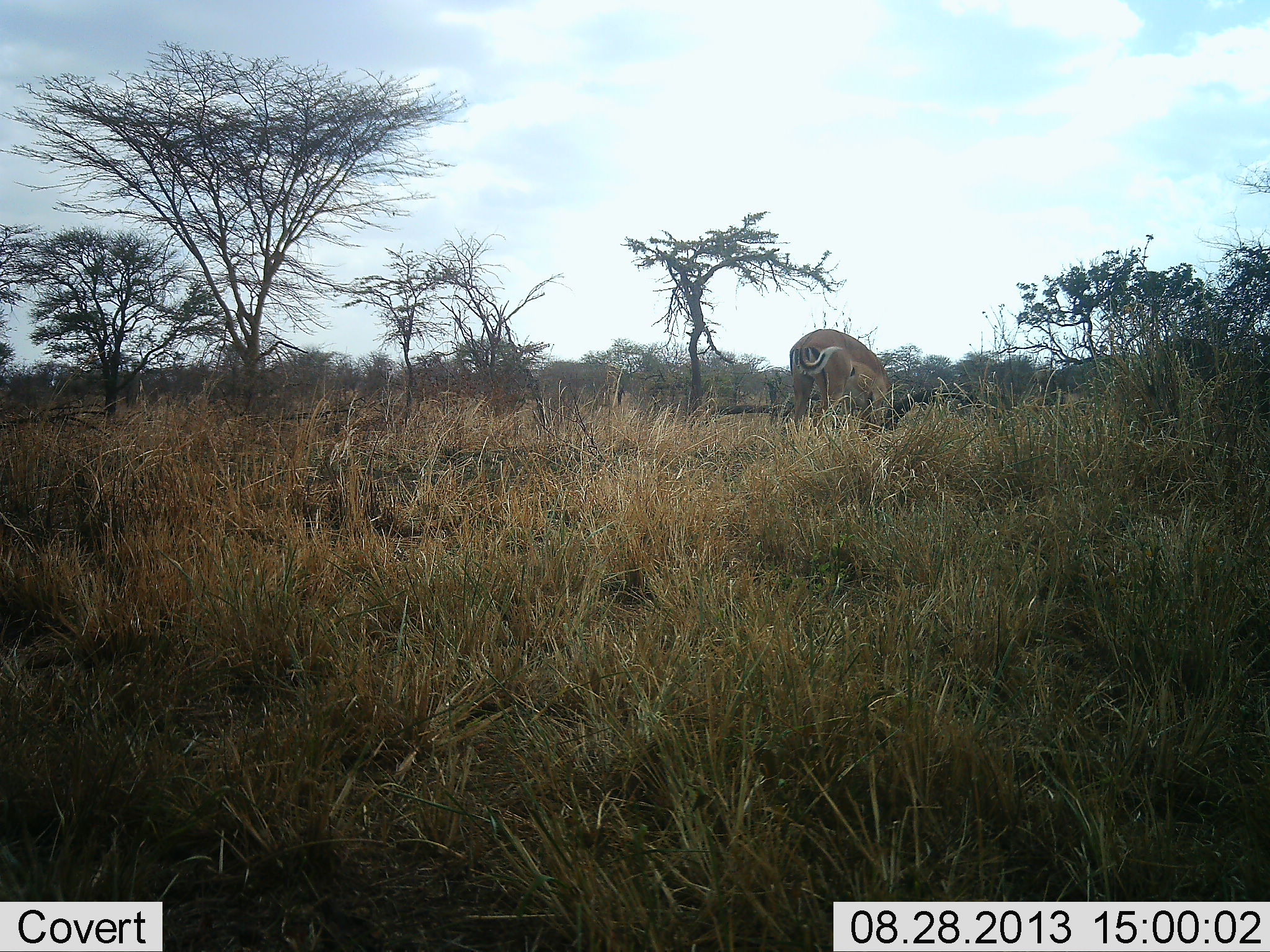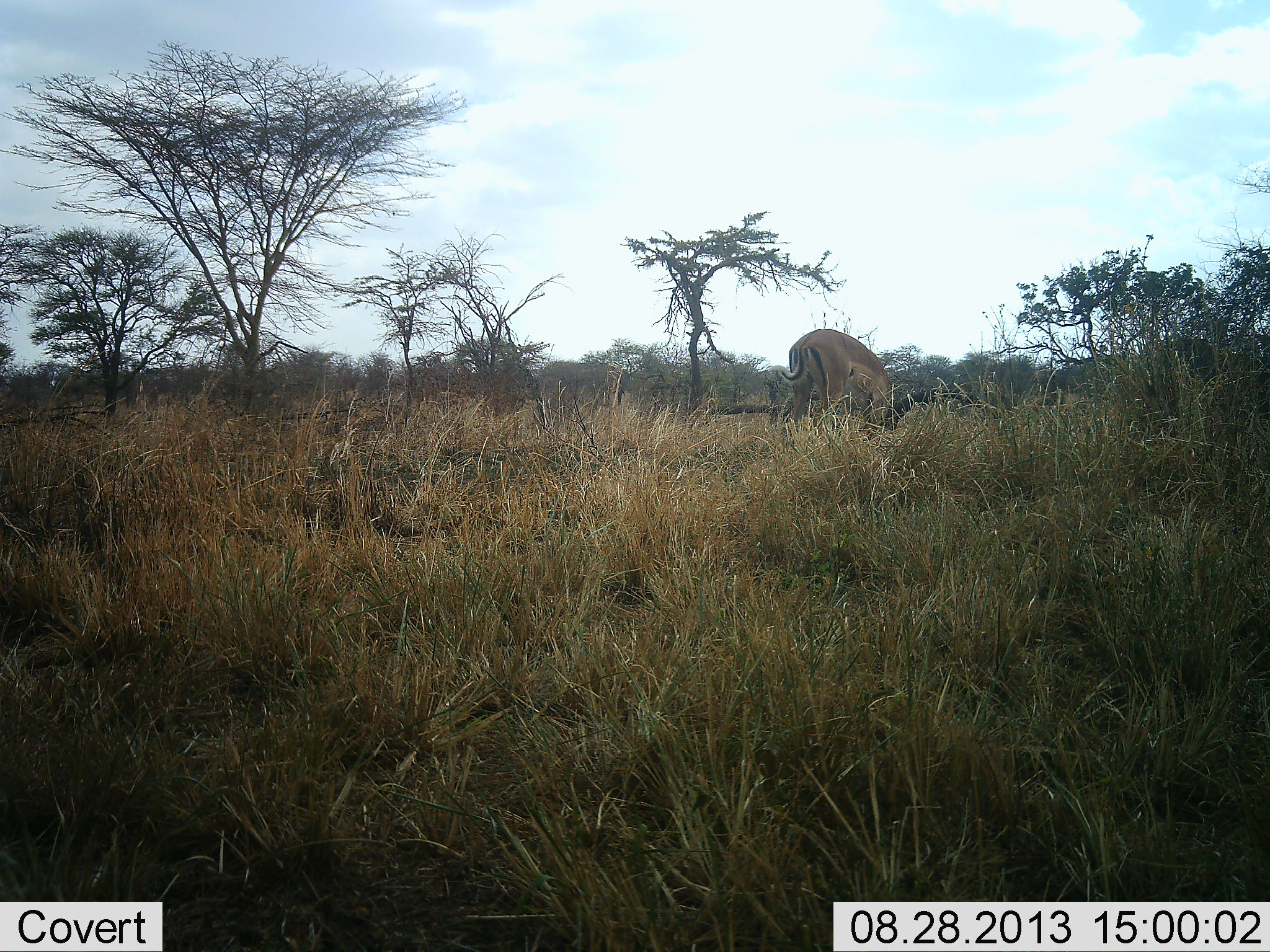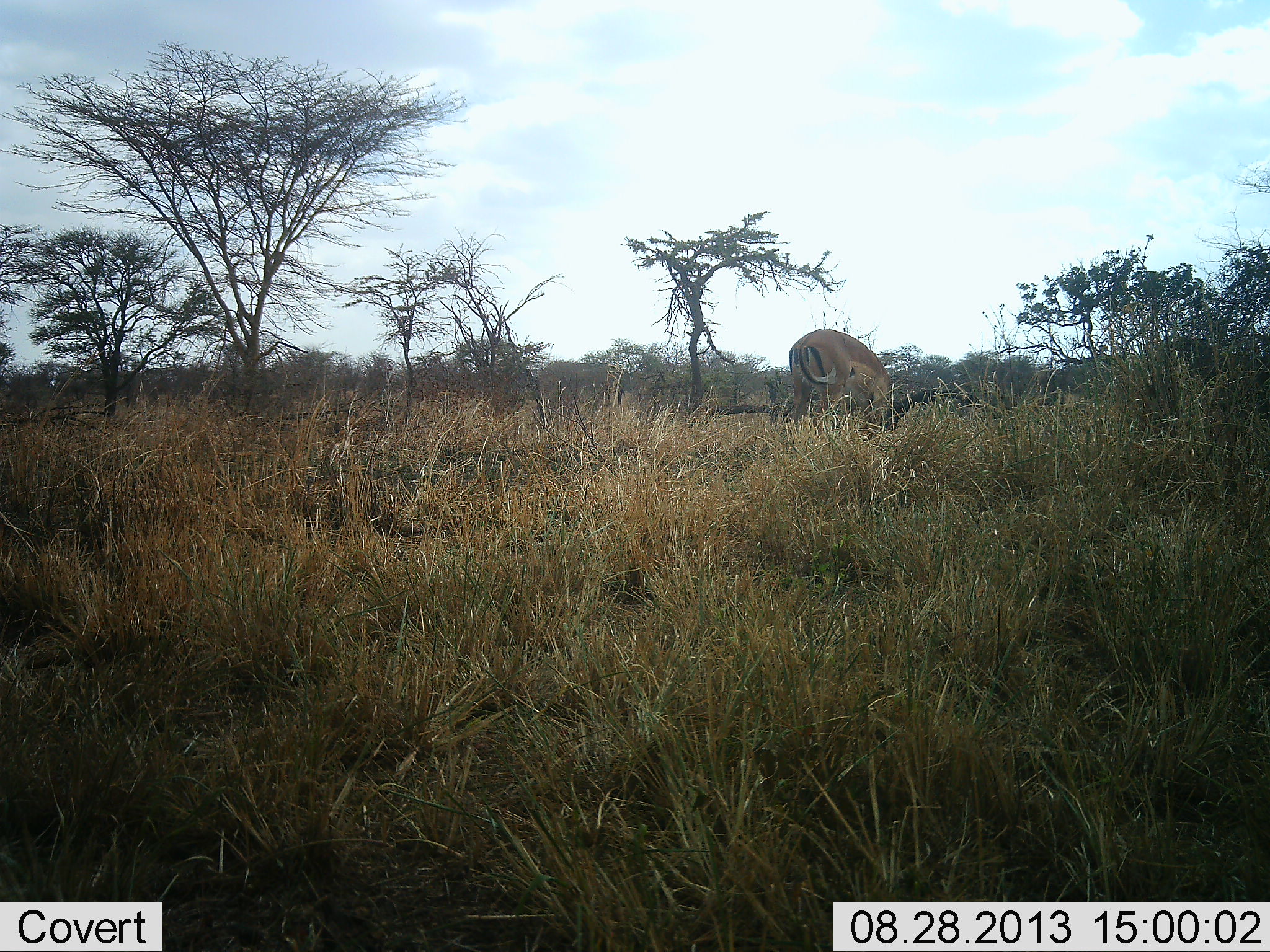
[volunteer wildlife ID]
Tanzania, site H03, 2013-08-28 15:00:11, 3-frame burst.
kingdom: Animalia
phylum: Chordata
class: Mammalia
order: Artiodactyla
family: Bovidae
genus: Aepyceros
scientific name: Aepyceros melampus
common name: impala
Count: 1.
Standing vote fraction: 45%.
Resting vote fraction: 0%.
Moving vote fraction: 0%.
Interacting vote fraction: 0%.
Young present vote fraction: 0%.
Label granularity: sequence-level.